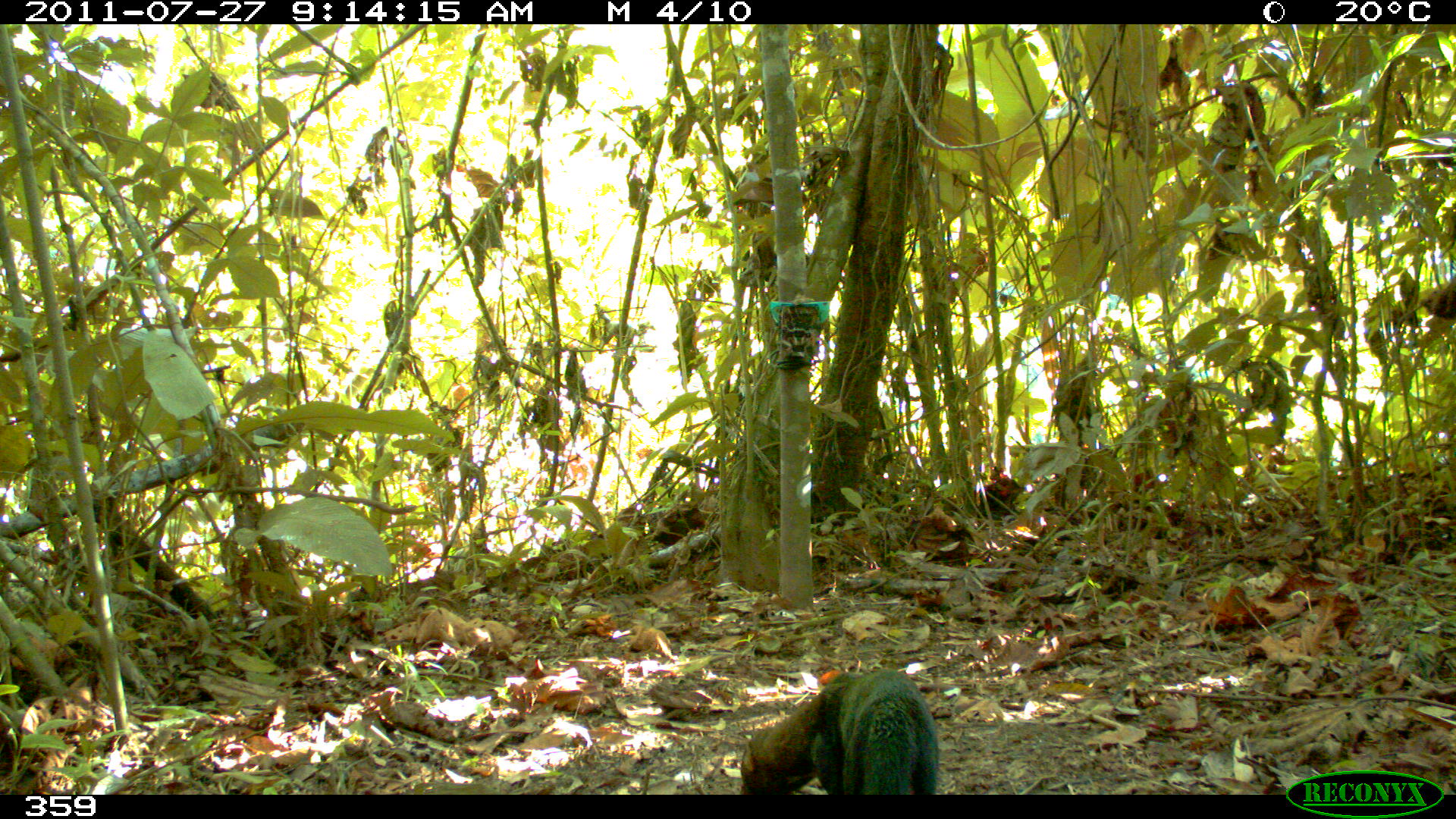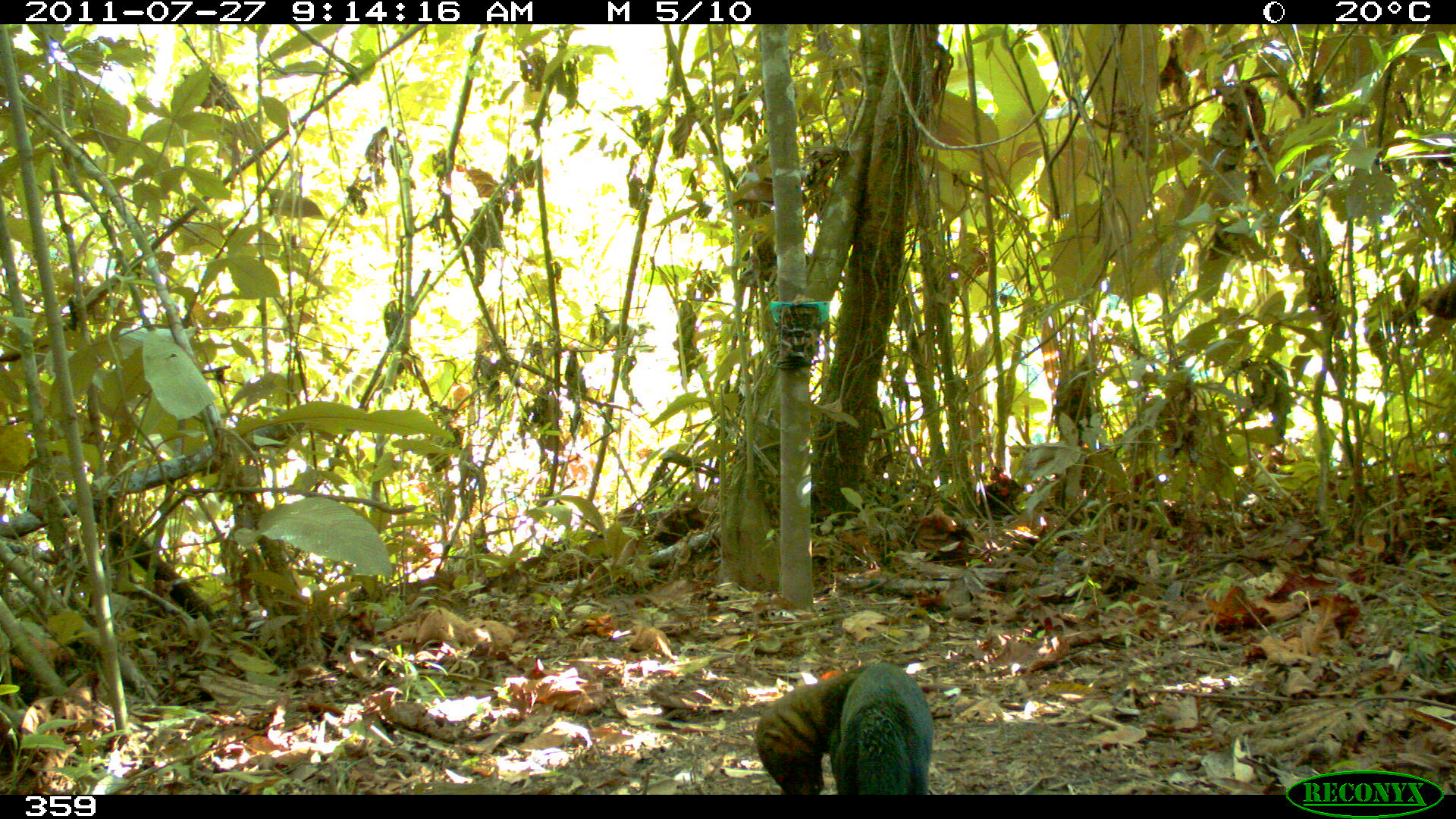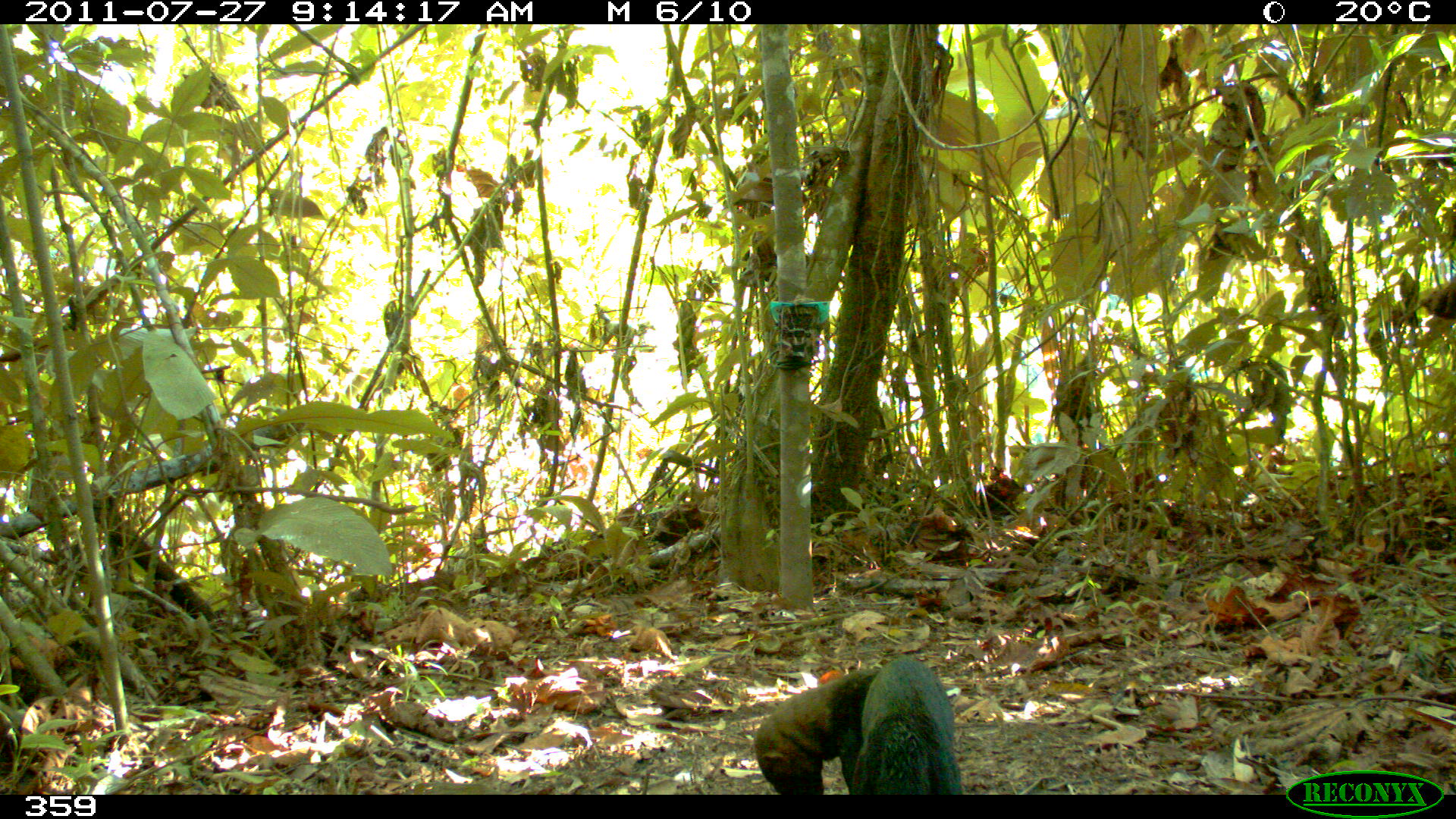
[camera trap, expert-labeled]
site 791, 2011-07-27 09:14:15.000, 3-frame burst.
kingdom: Animalia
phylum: Chordata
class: Mammalia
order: Carnivora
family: Mustelidae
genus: Eira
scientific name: Eira barbara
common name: tayra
Eira barbara (tayra).